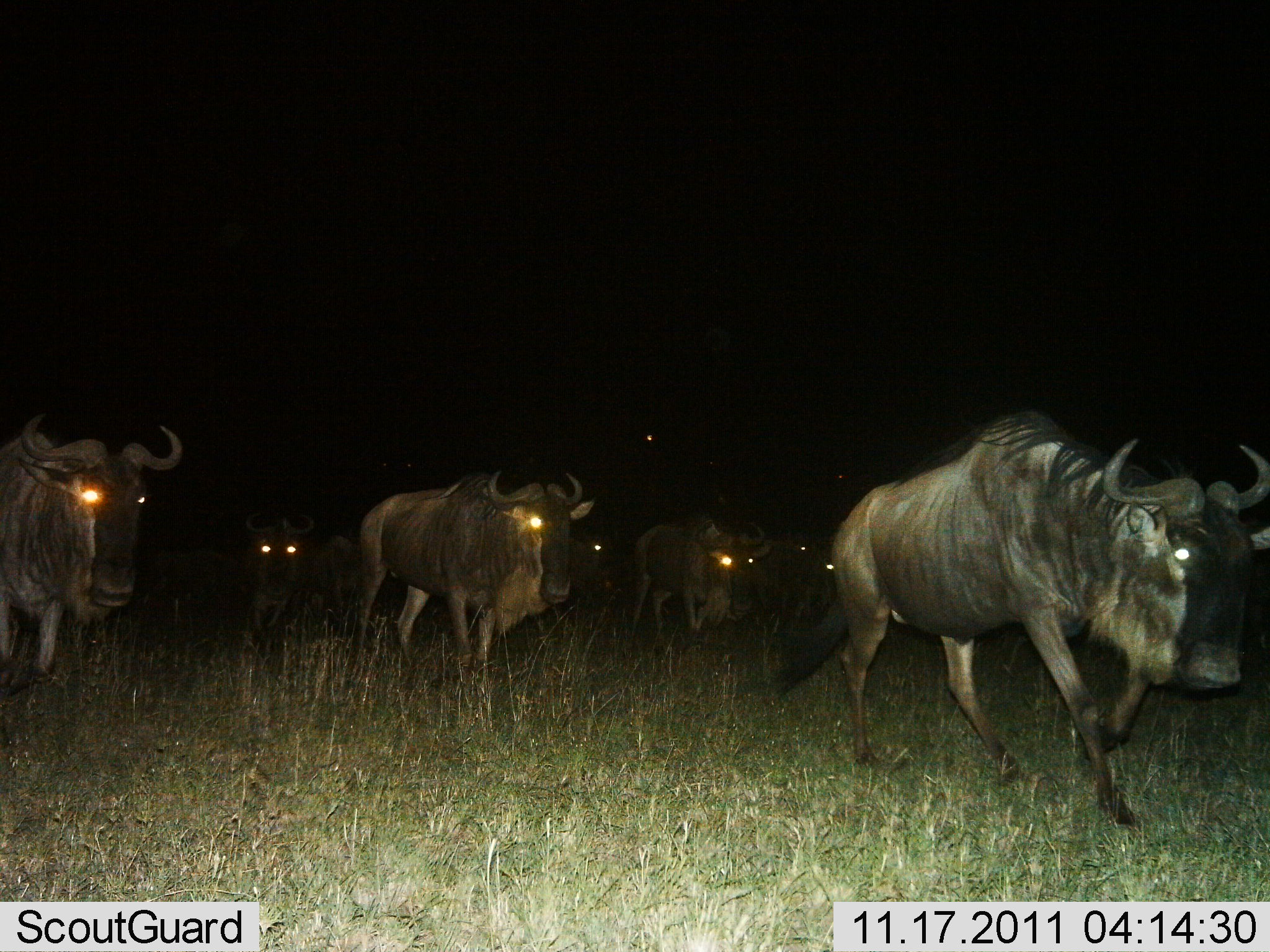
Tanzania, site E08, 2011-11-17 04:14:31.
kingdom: Animalia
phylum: Chordata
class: Mammalia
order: Artiodactyla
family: Bovidae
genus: Connochaetes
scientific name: Connochaetes taurinus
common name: blue wildebeest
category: wildebeest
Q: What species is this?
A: Wildebeest (blue wildebeest) (Connochaetes taurinus).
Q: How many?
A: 8.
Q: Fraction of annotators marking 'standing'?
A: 0%.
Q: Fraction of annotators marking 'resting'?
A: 0%.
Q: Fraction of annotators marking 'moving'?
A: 100%.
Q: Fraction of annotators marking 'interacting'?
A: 0%.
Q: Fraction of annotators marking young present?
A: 0%.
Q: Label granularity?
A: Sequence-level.